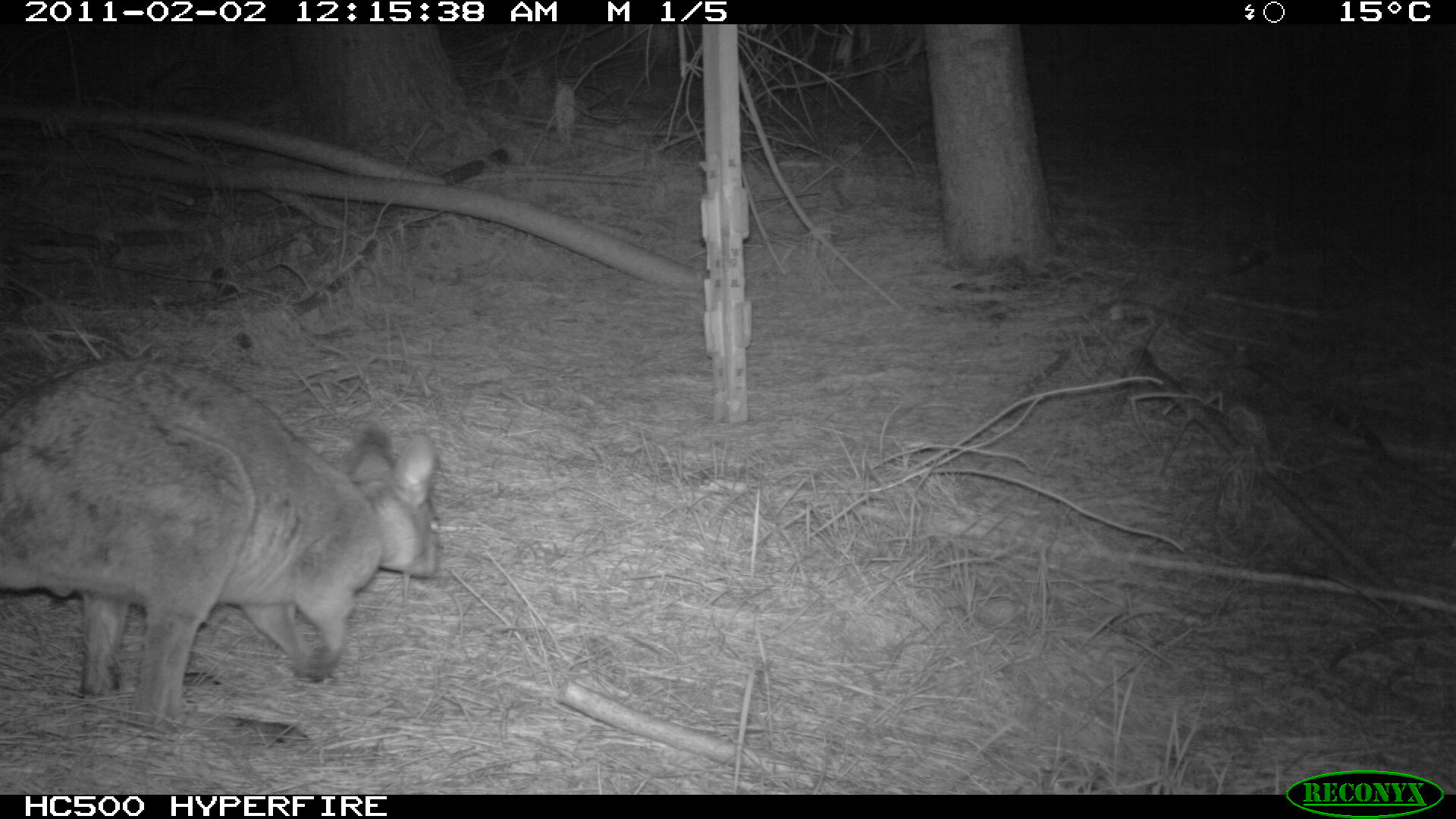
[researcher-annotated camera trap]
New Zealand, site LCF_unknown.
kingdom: Animalia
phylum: Chordata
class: Mammalia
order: Diprotodontia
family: Macropodidae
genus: Notamacropus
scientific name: Notamacropus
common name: wallaby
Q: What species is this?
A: Wallaby (Notamacropus).